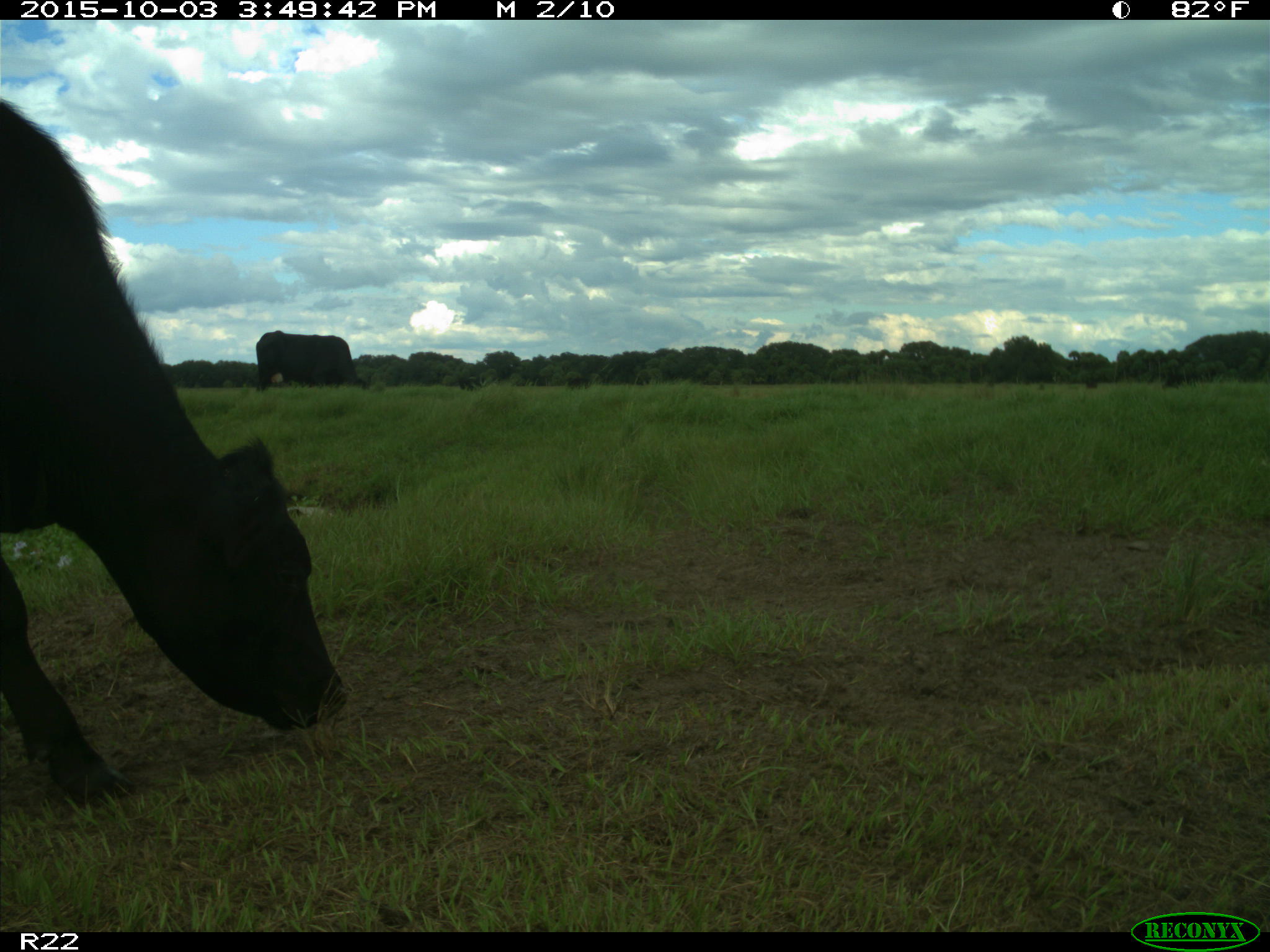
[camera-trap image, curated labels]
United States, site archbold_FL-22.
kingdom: Animalia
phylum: Chordata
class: Mammalia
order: Artiodactyla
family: Bovidae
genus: Bos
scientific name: Bos taurus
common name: domestic cow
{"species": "Bos taurus (domestic cow)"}